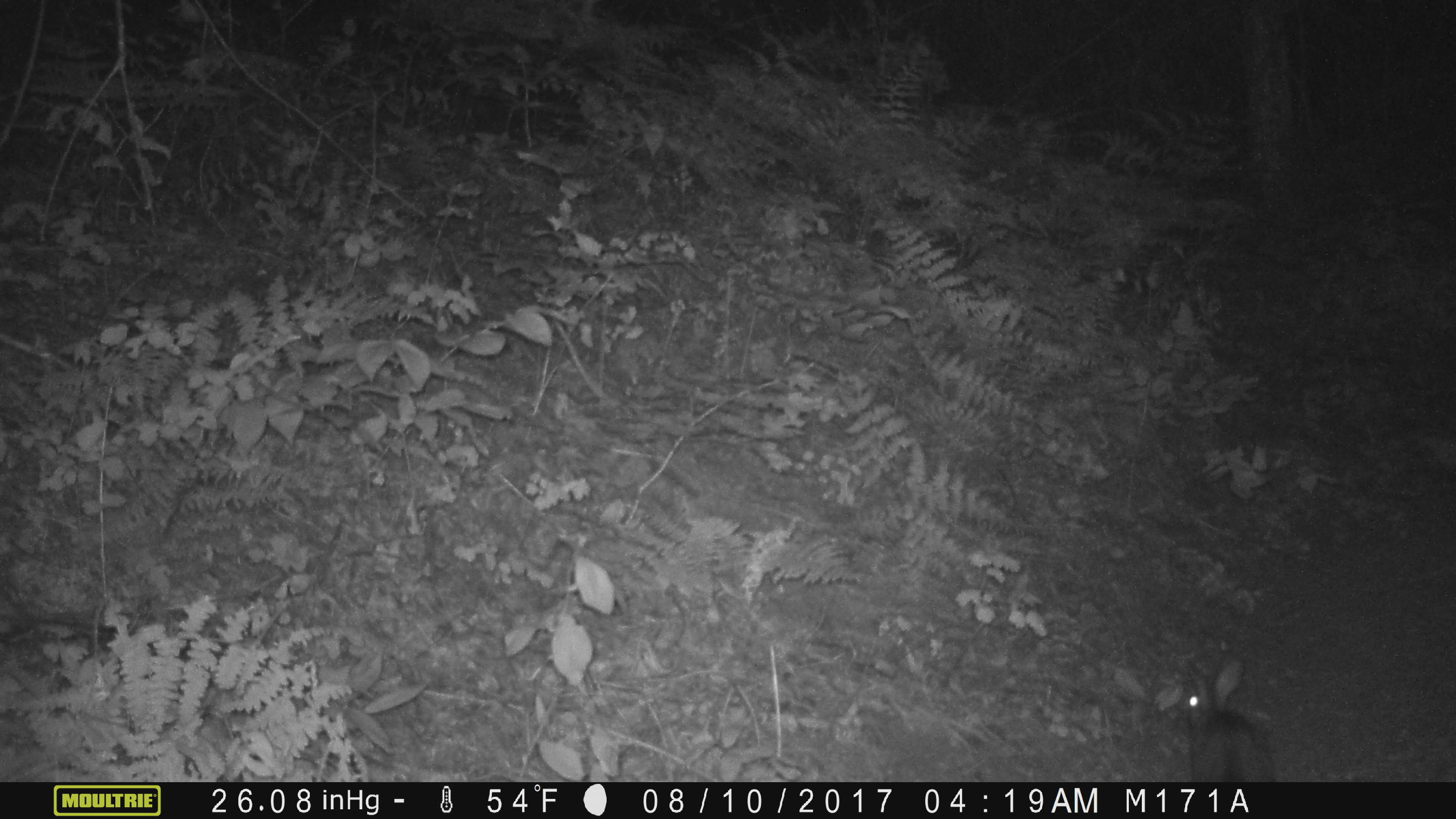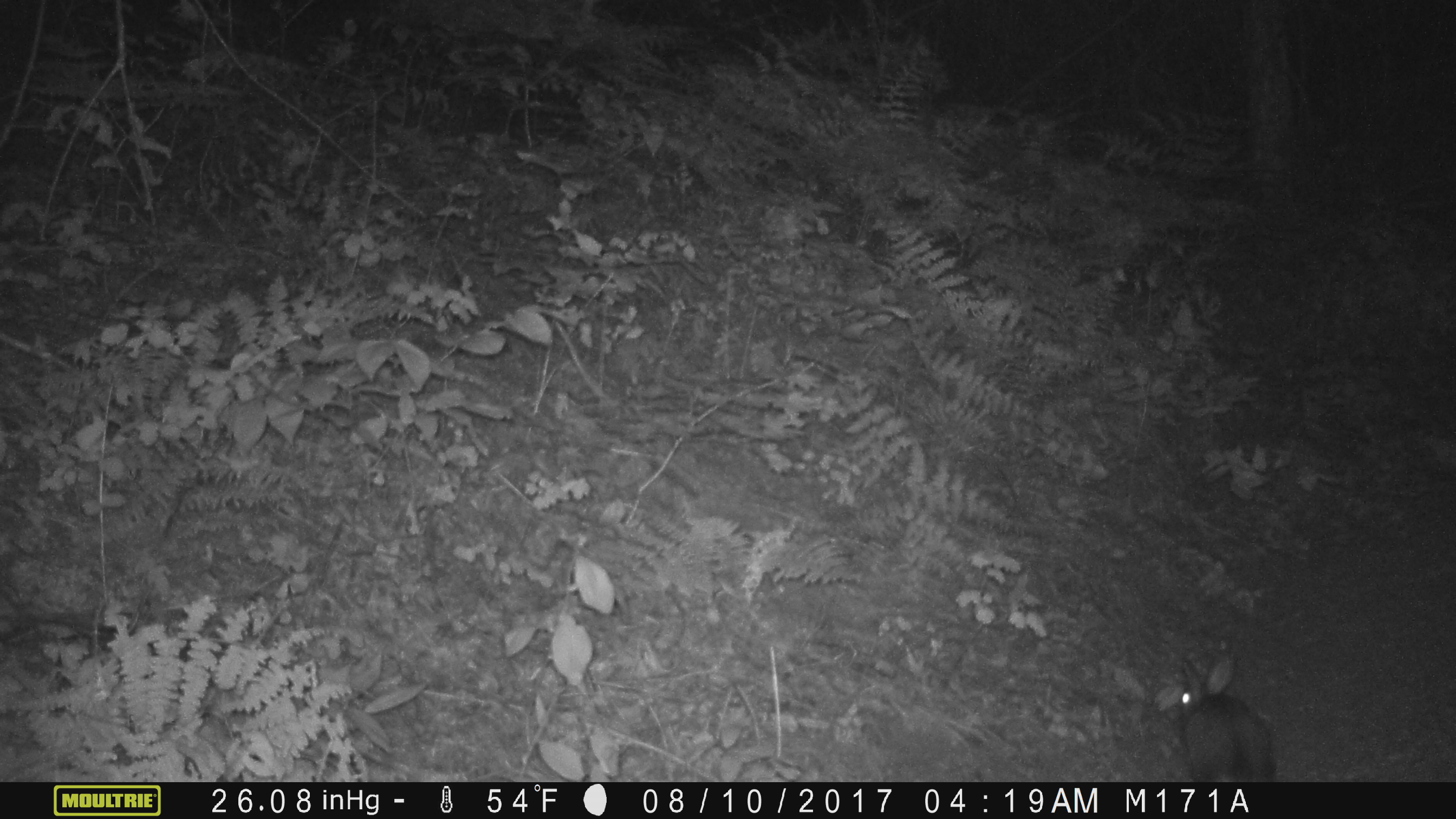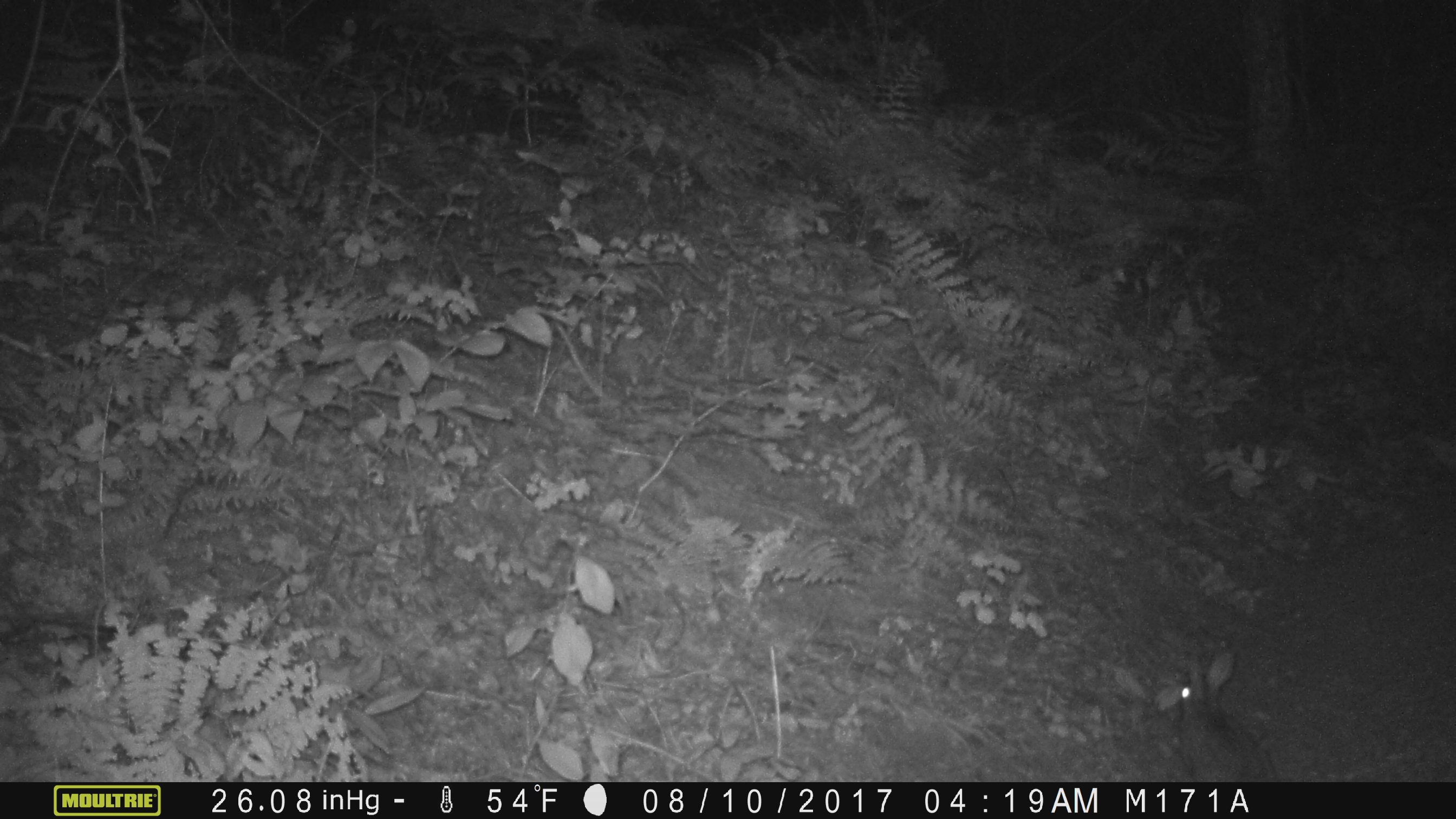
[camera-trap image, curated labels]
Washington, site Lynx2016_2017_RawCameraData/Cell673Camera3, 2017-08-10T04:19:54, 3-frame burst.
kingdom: Animalia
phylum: Chordata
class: Mammalia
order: Lagomorpha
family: Leporidae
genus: Lepus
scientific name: Lepus americanus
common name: snowshoe hare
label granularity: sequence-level